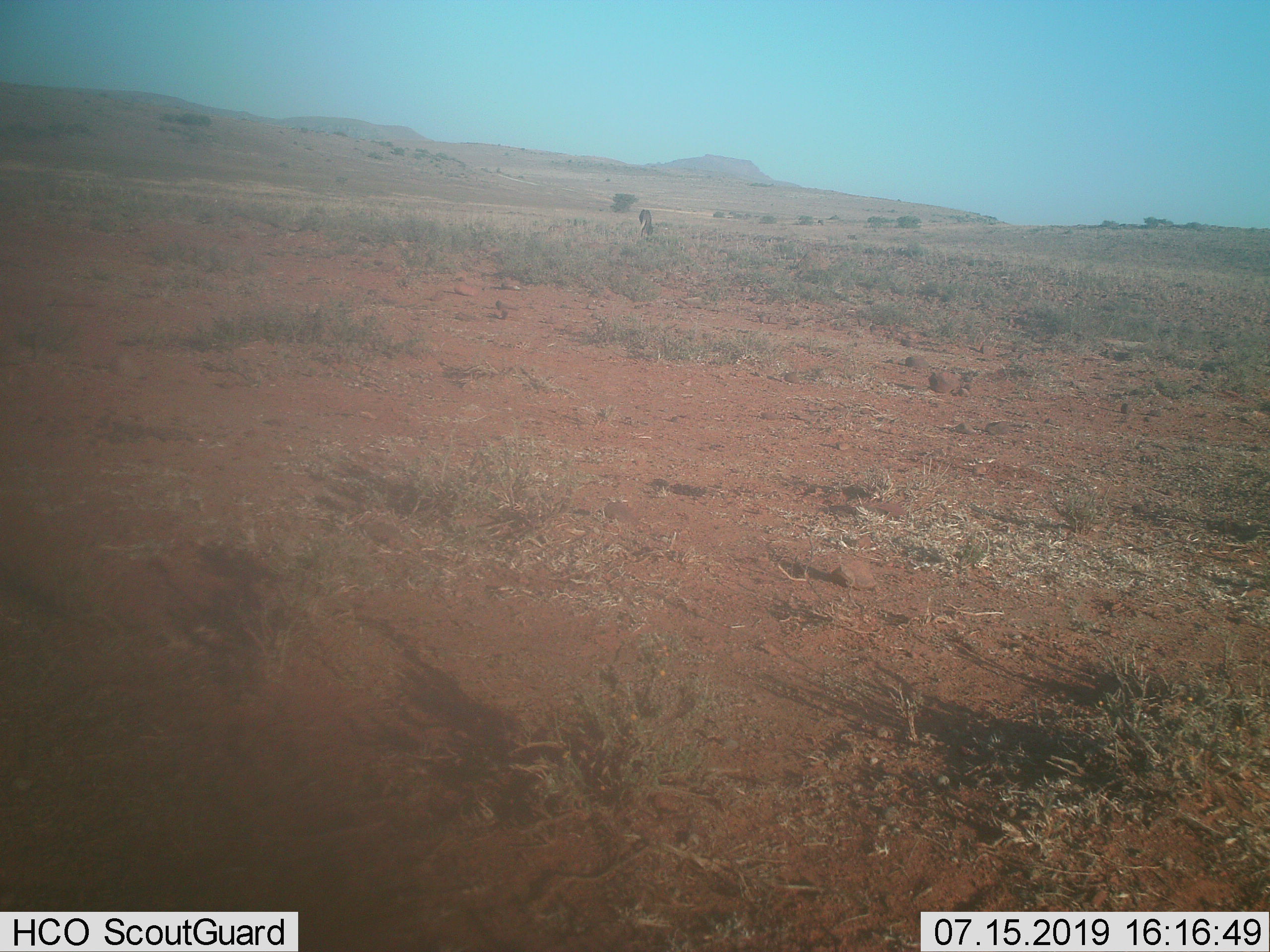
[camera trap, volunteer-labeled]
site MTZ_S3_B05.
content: unidentified animal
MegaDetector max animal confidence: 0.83